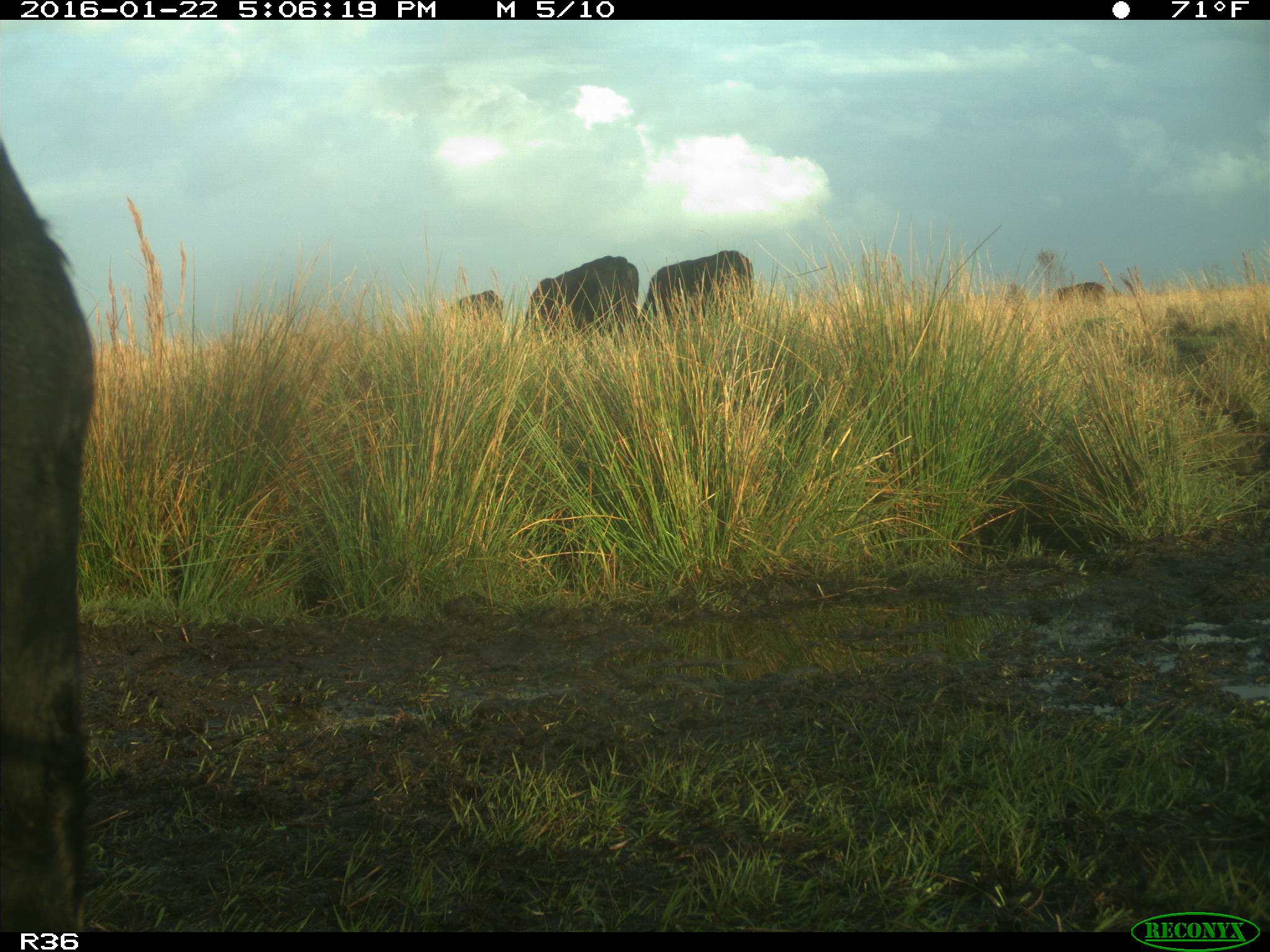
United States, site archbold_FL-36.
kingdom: Animalia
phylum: Chordata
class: Mammalia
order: Artiodactyla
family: Bovidae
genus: Bos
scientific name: Bos taurus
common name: domestic cow